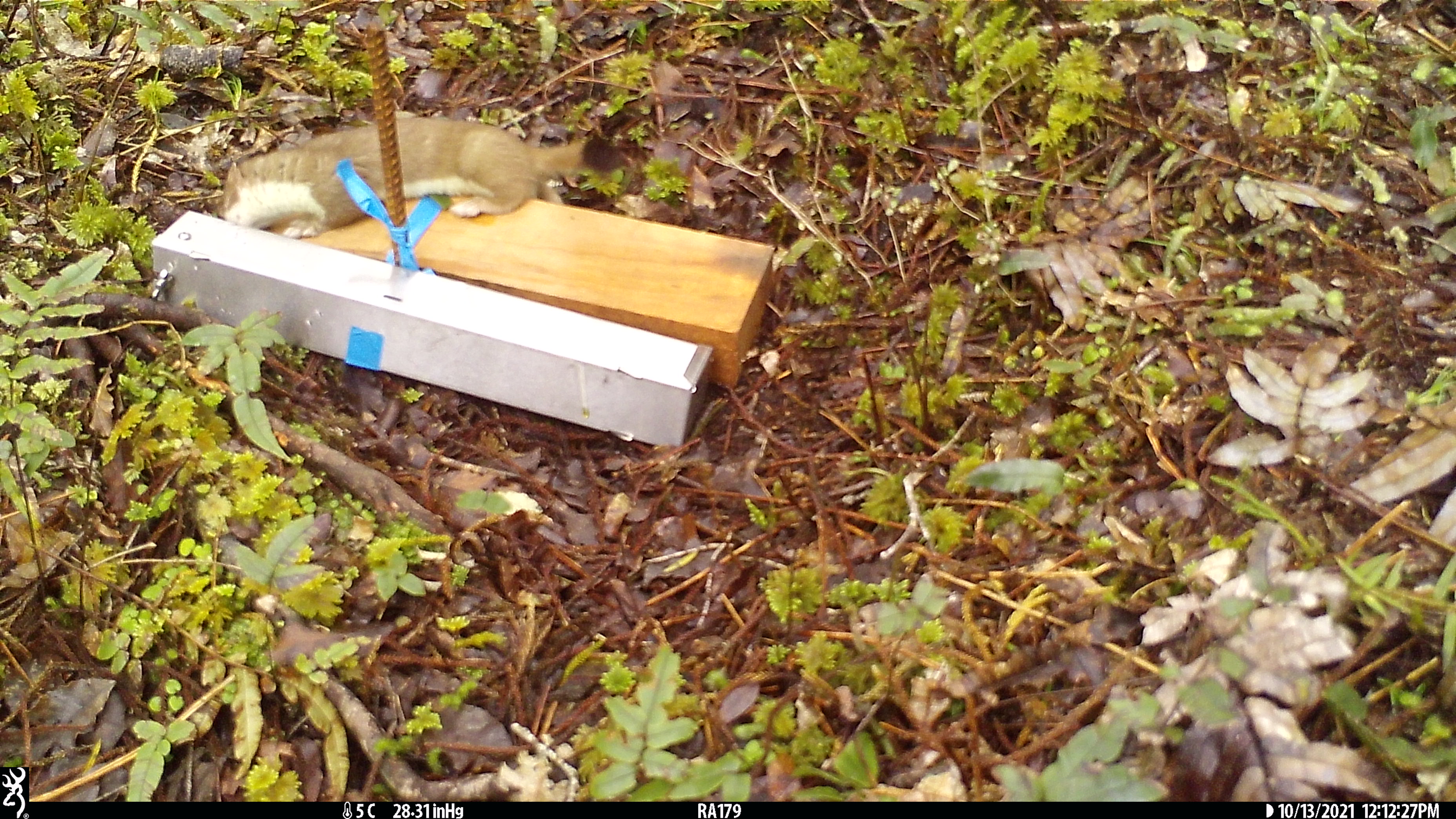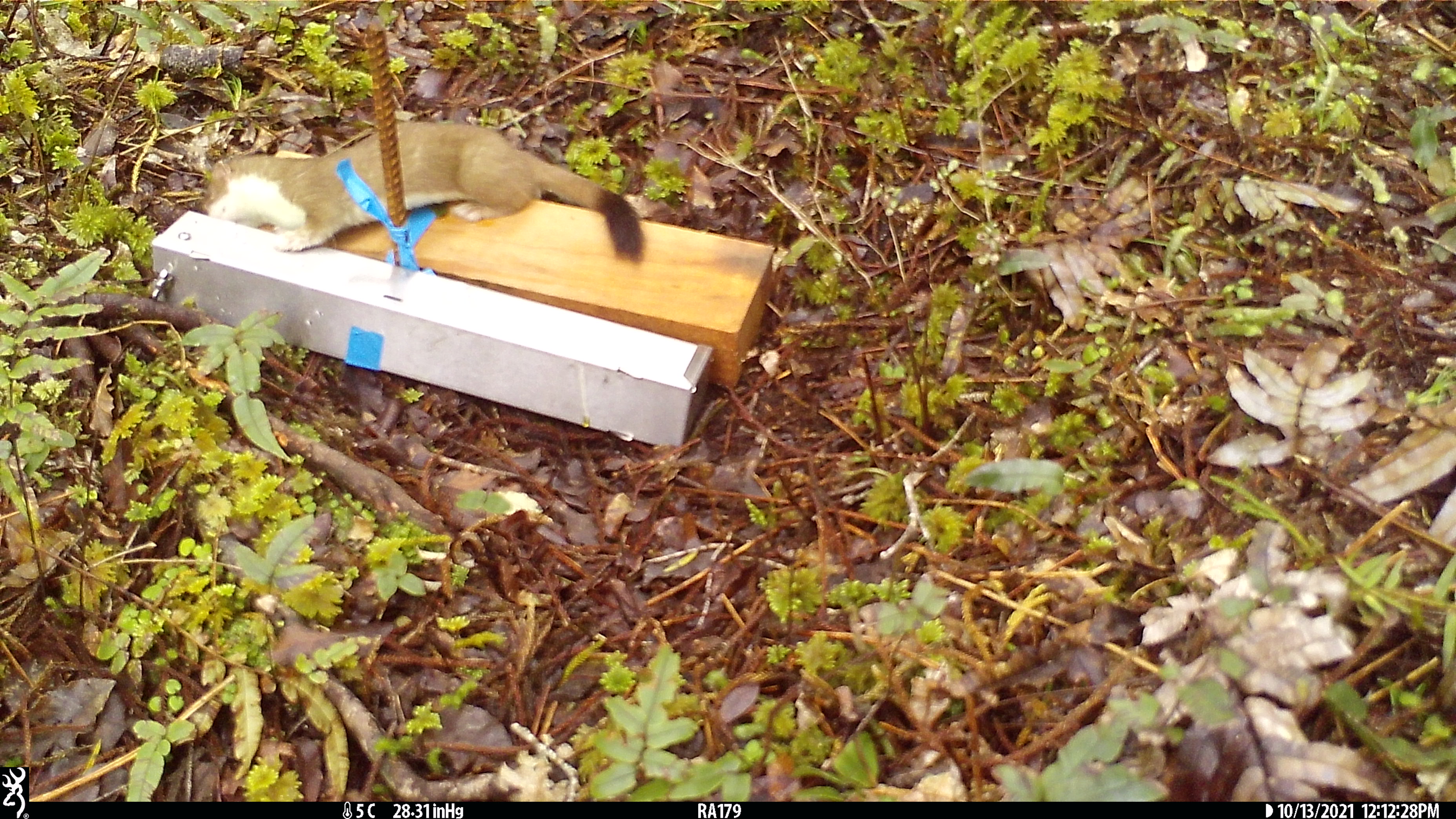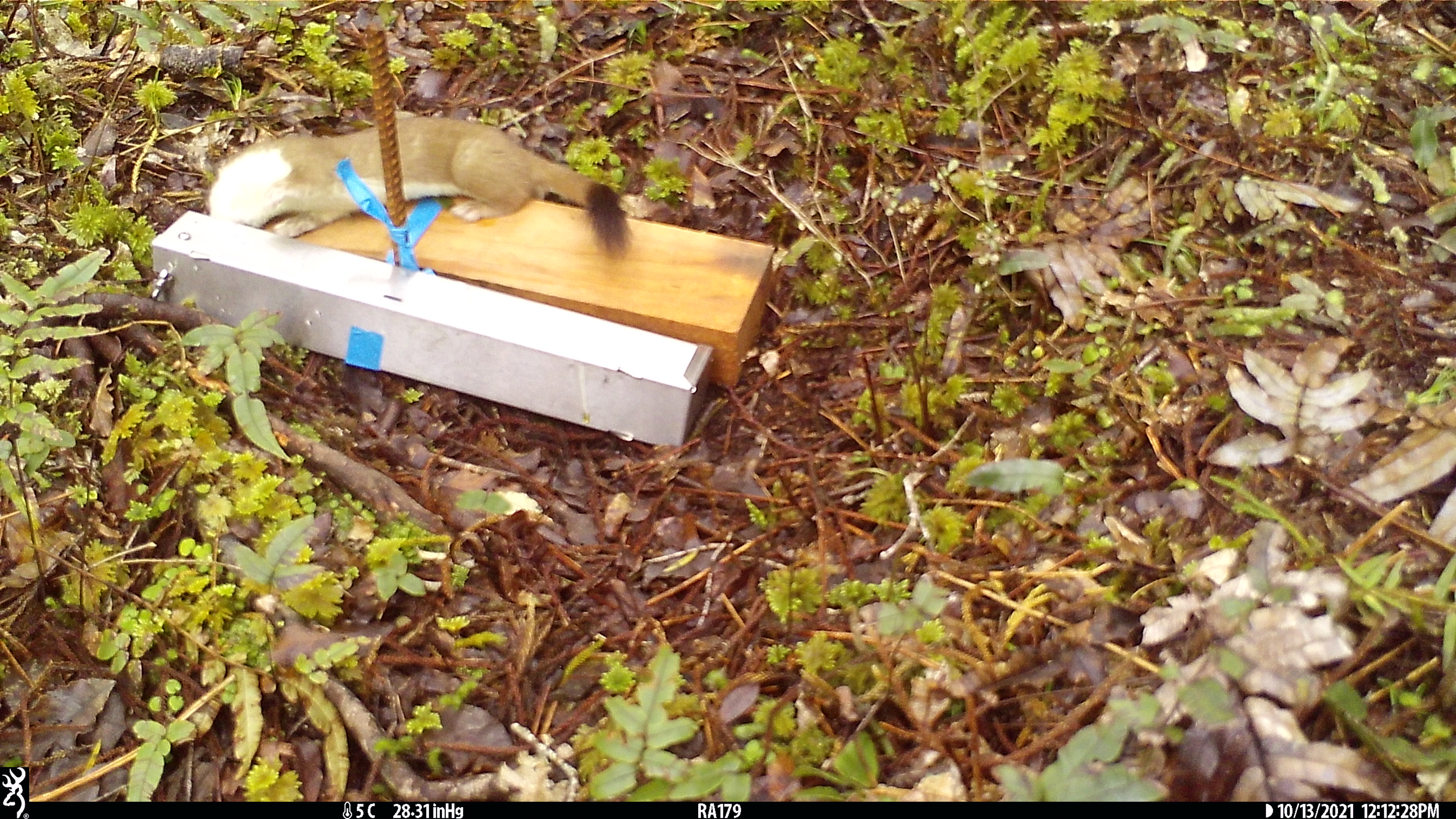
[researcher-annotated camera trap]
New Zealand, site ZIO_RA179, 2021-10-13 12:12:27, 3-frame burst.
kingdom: Animalia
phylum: Chordata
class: Mammalia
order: Carnivora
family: Mustelidae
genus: Mustela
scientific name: Mustela erminea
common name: stoat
Stoat (Mustela erminea).